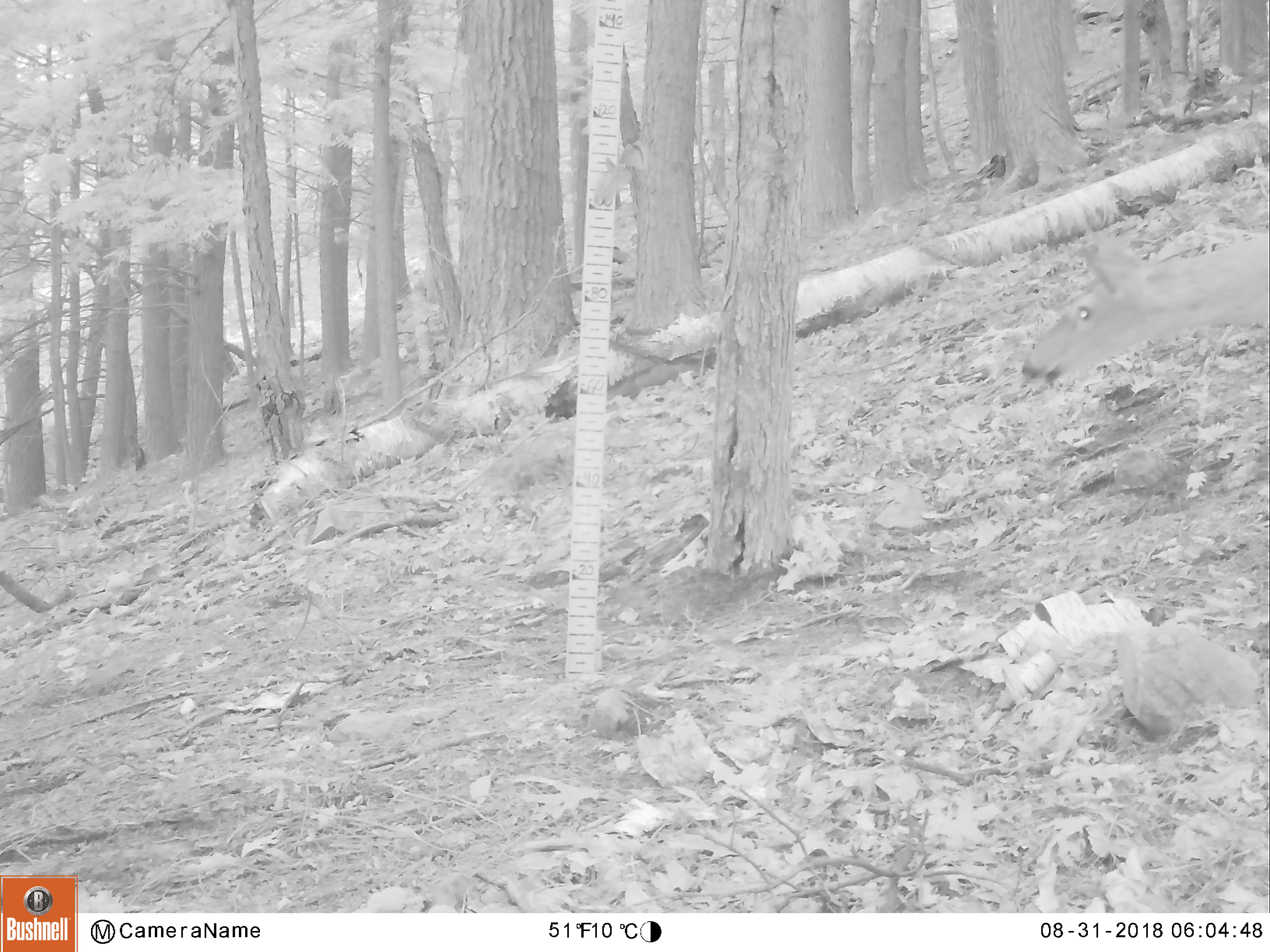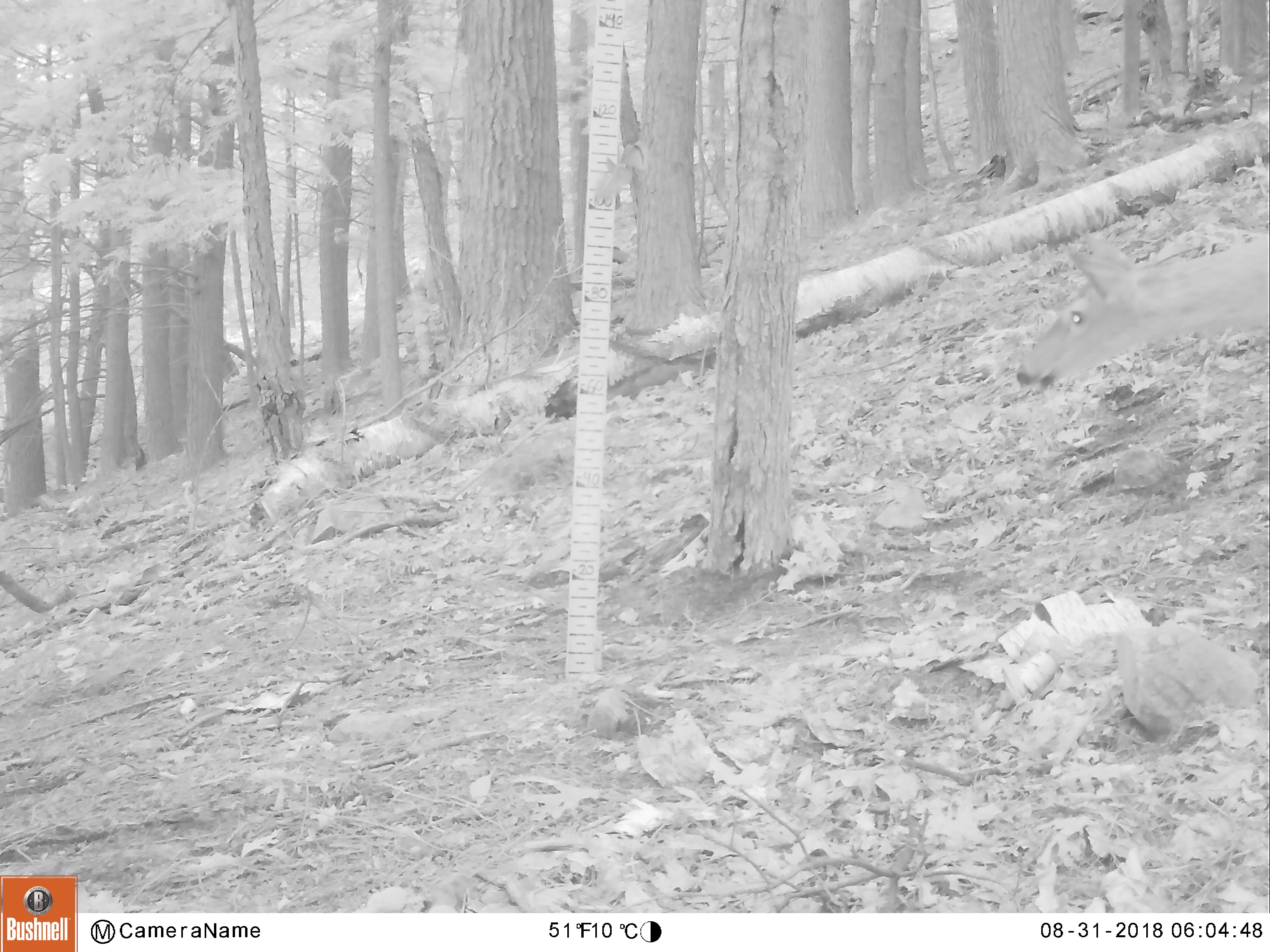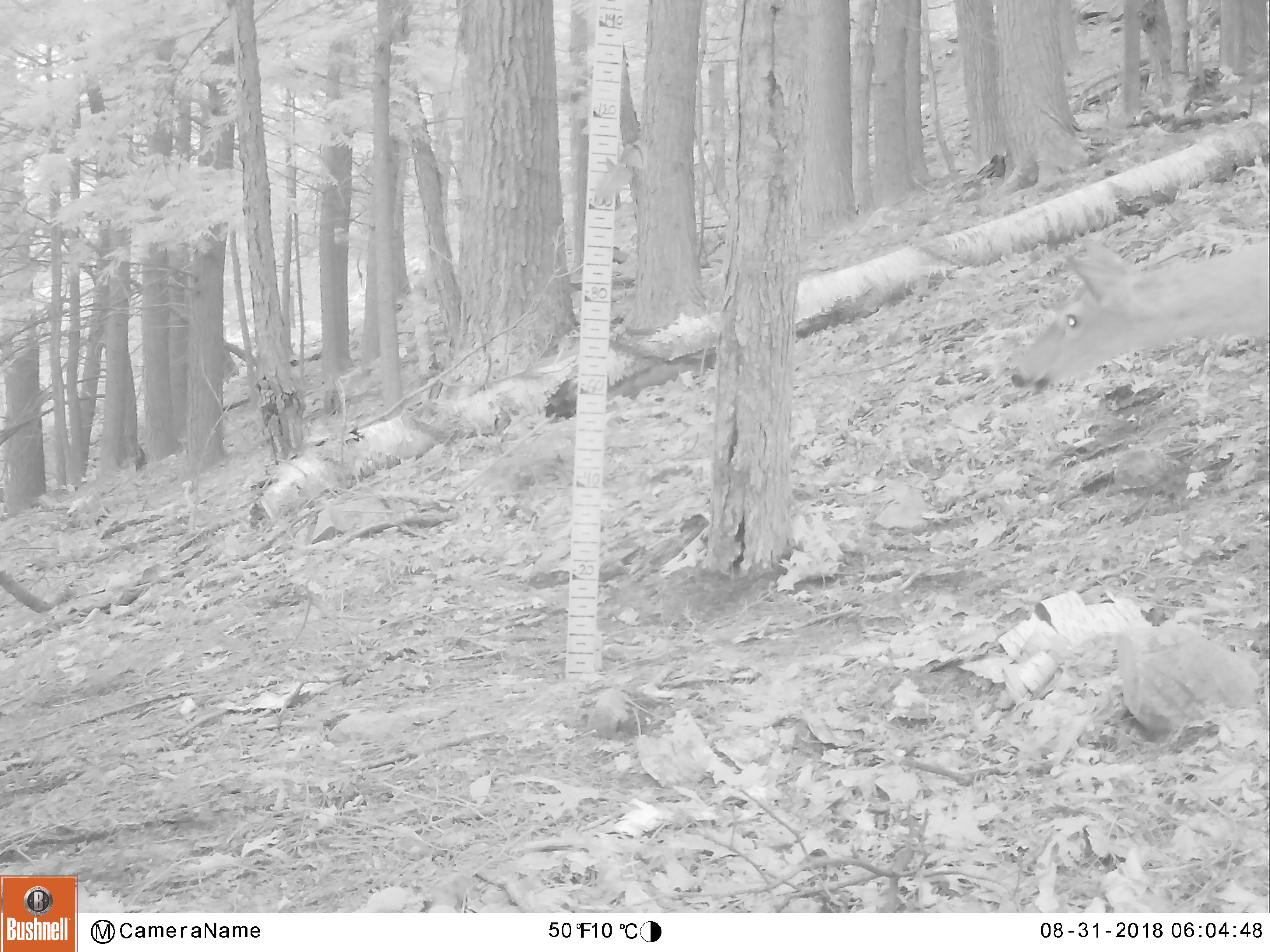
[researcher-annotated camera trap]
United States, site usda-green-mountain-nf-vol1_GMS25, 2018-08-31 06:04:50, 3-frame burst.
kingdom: Animalia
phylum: Chordata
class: Mammalia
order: Artiodactyla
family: Cervidae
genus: Odocoileus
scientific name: Odocoileus virginianus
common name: white-tailed deer